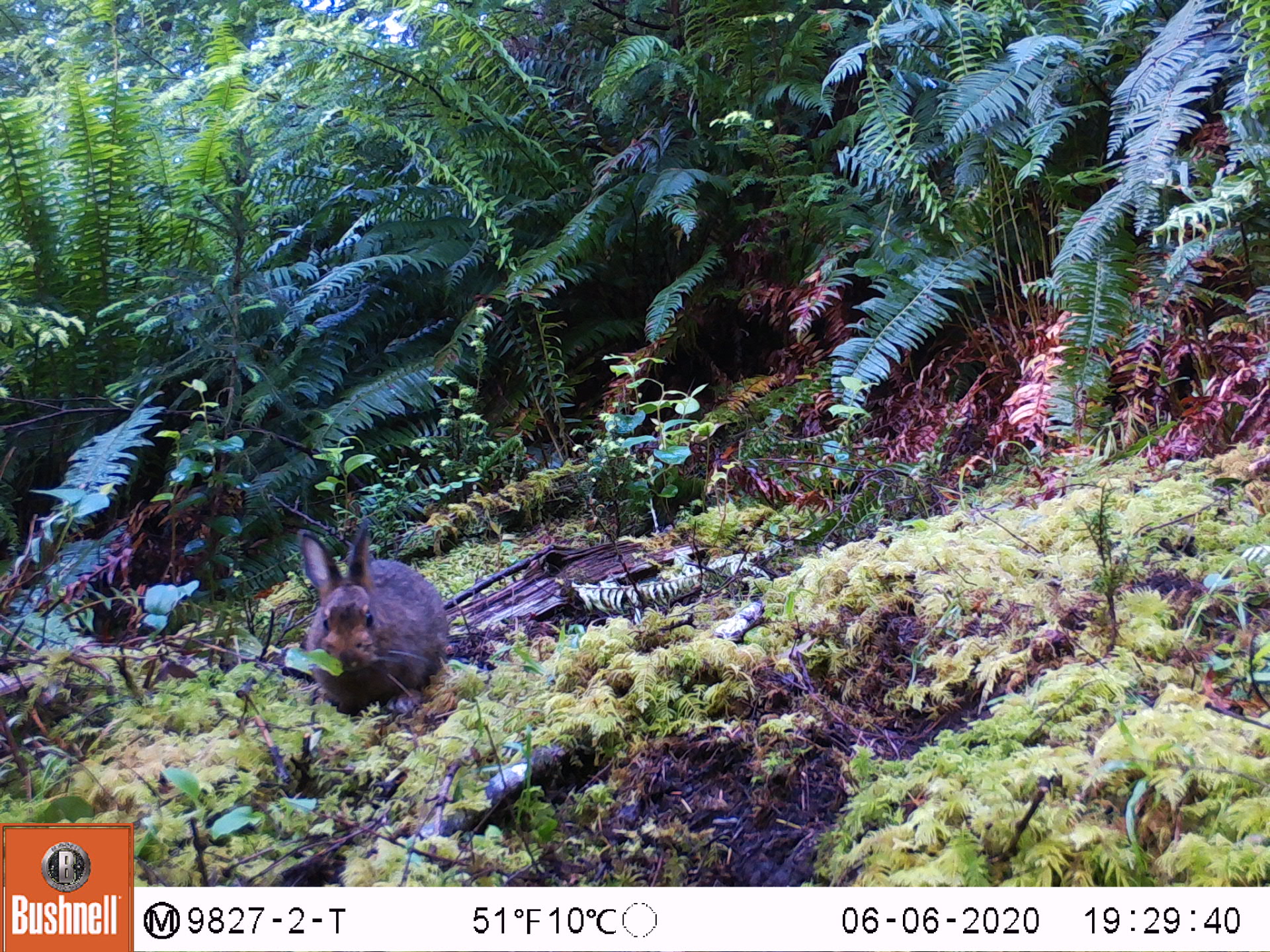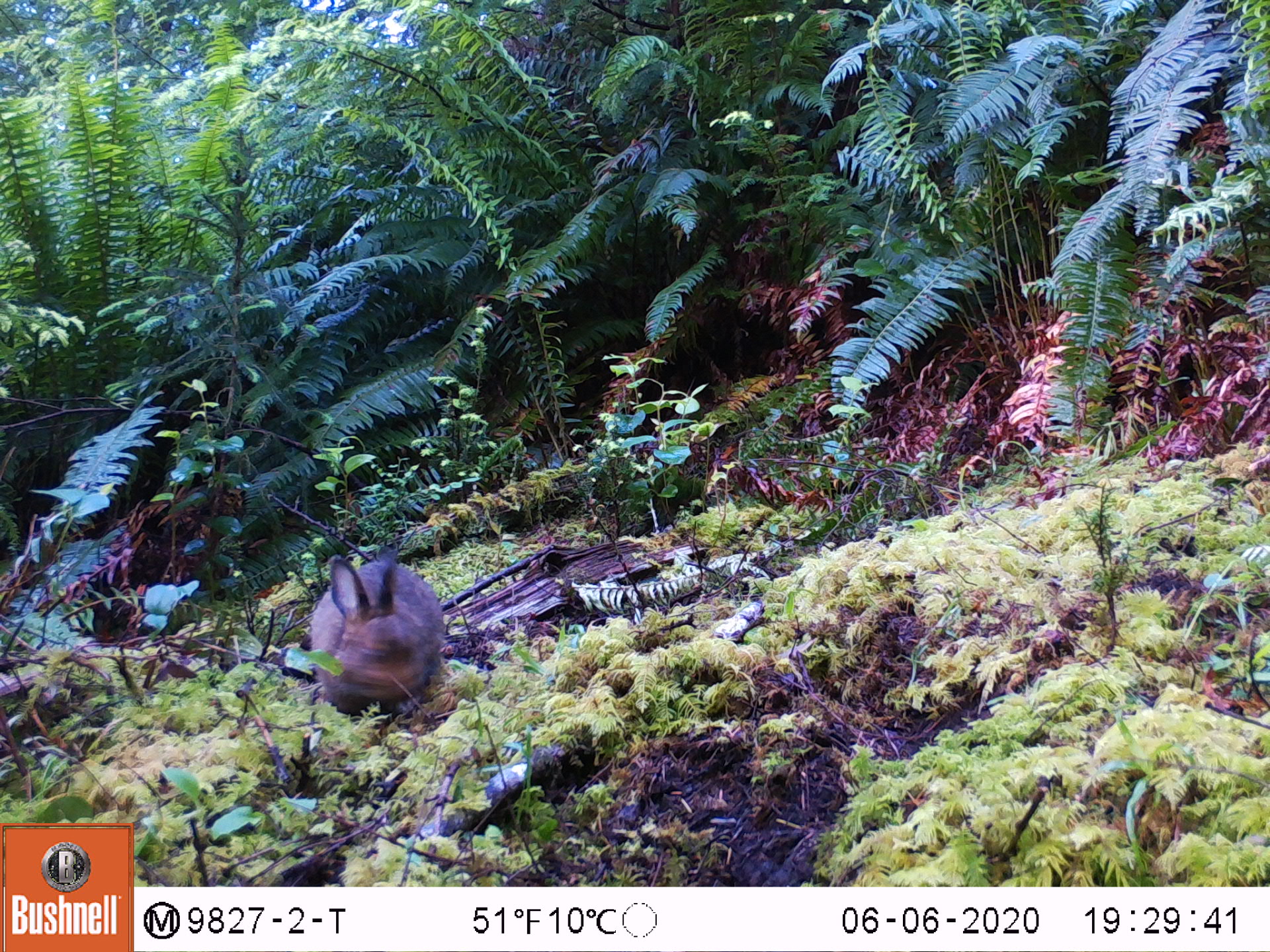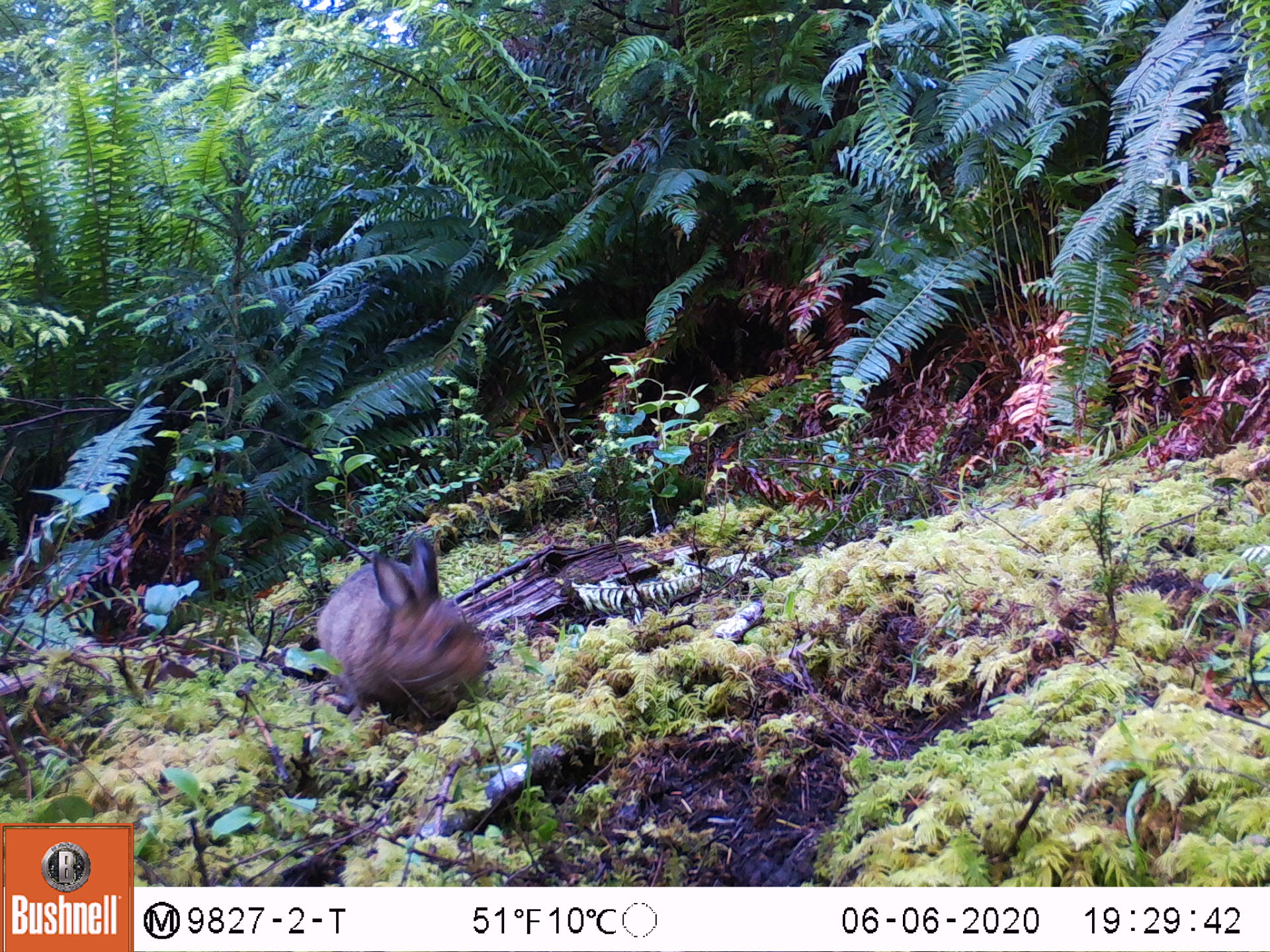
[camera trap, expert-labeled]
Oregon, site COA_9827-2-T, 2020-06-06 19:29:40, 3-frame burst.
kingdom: Animalia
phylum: Chordata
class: Mammalia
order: Lagomorpha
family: Leporidae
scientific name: Leporidae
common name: hares and rabbits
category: leporidae family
Leporidae family (hares and rabbits) (Leporidae).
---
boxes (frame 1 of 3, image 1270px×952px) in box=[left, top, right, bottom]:
leporidae family: box=[284, 518, 455, 714]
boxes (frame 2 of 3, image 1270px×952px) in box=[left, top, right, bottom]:
leporidae family: box=[305, 539, 447, 724]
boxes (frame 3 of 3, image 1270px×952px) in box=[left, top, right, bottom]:
leporidae family: box=[301, 530, 502, 727]